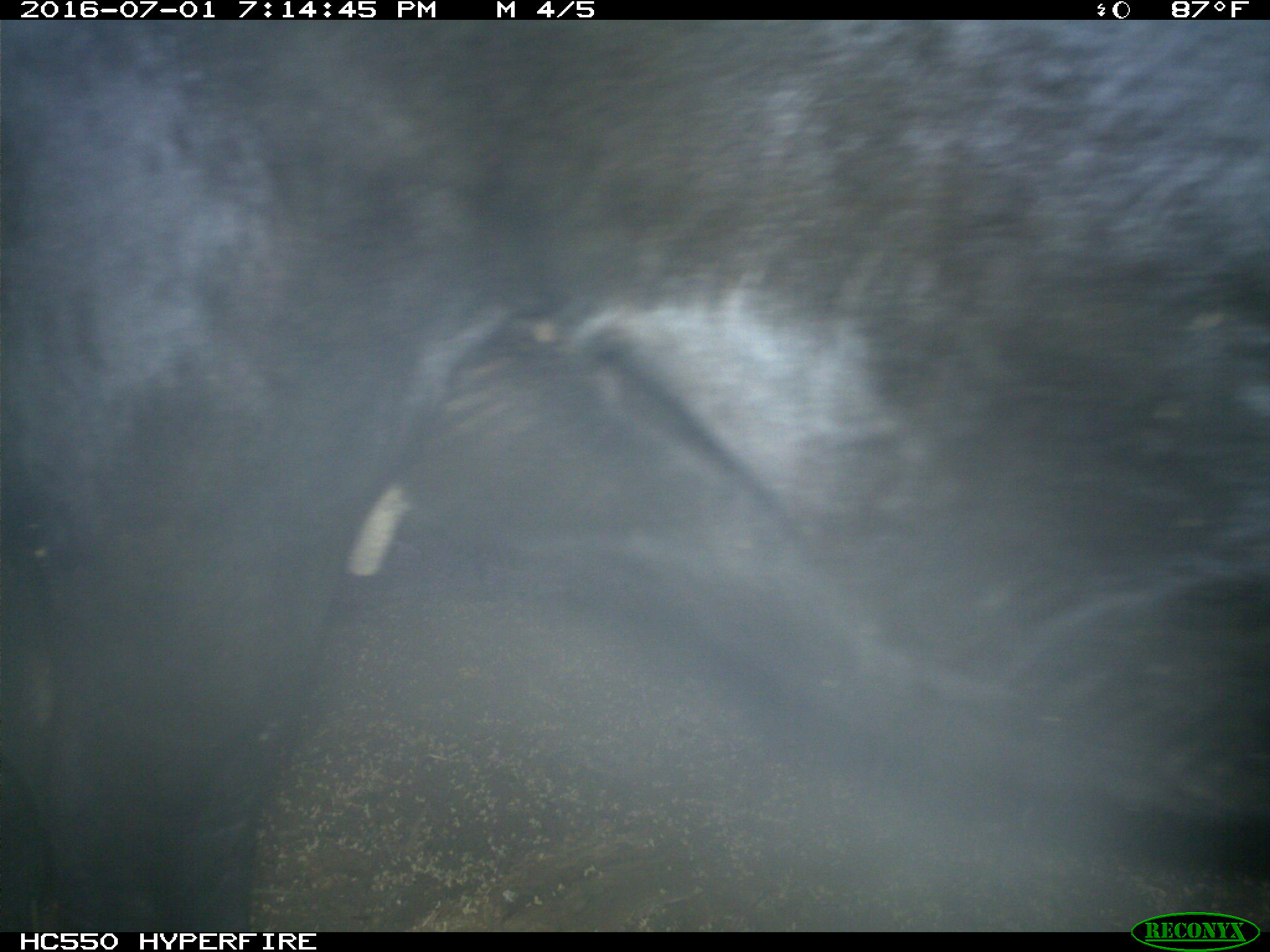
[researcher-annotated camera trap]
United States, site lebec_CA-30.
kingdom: Animalia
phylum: Chordata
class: Mammalia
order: Artiodactyla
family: Bovidae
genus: Bos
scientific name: Bos taurus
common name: domestic cow